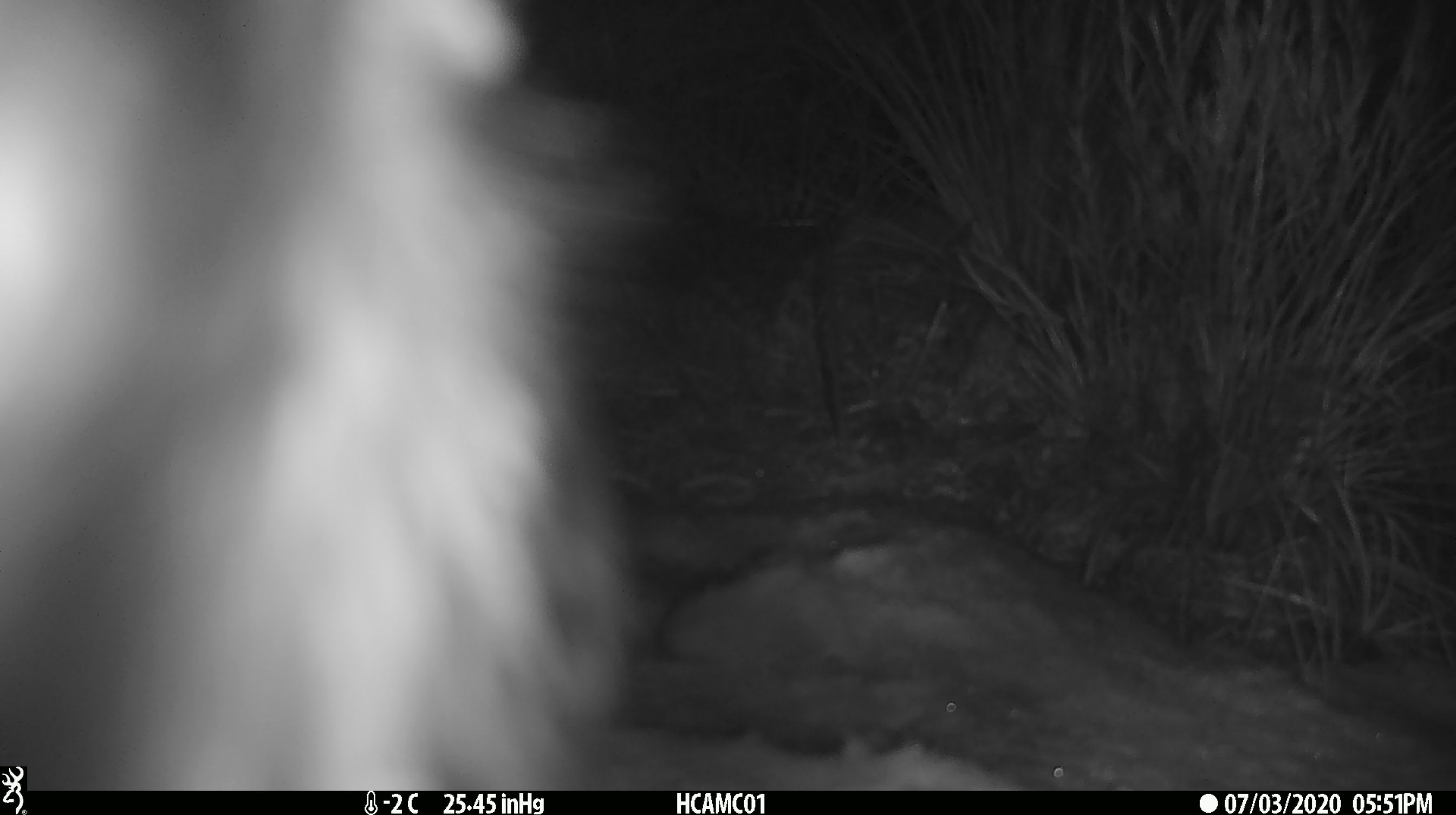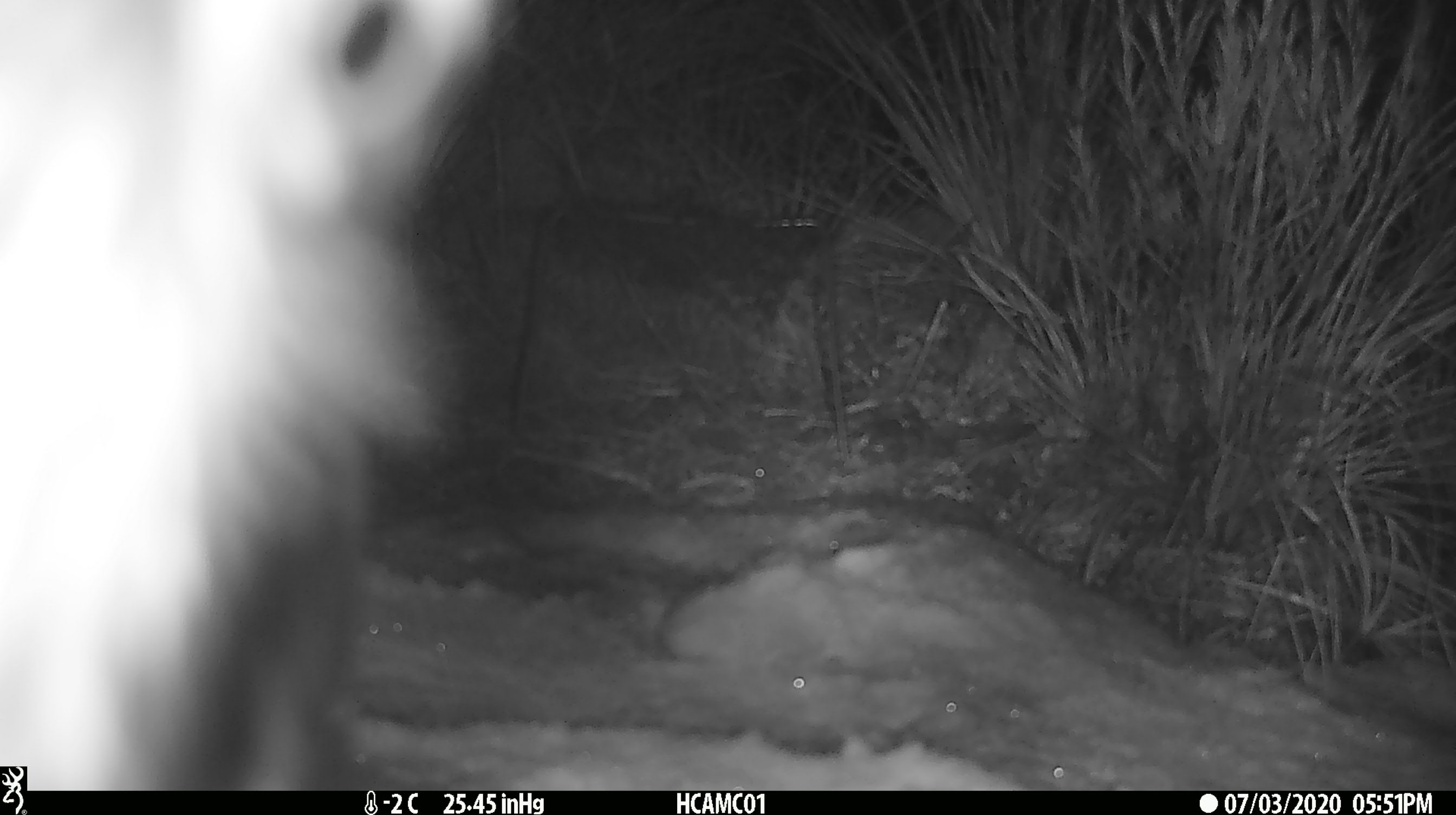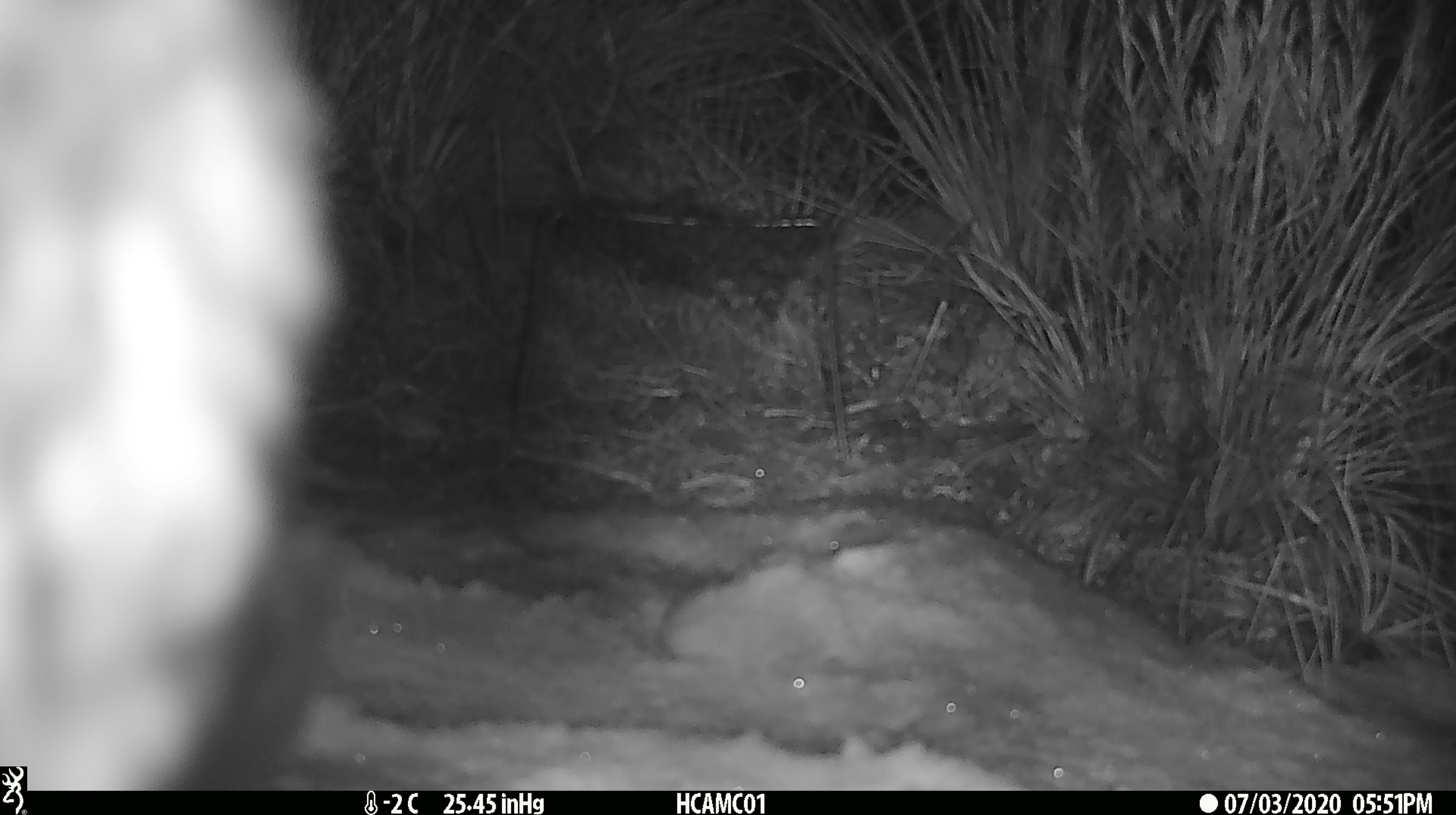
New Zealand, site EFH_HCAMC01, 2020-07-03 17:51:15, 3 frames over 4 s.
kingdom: Animalia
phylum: Chordata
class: Aves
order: Psittaciformes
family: Strigopidae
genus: Nestor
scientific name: Nestor notabilis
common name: kea